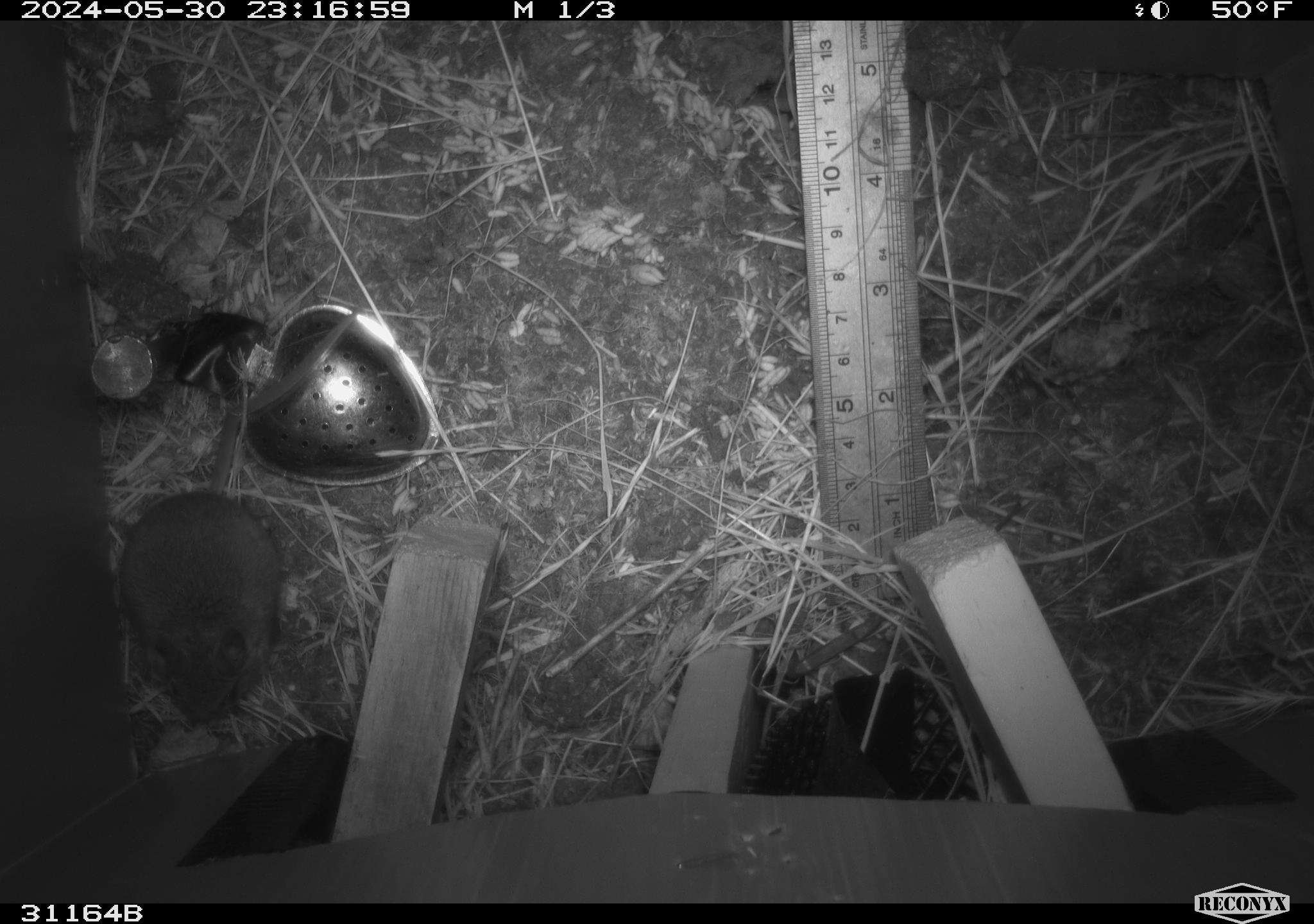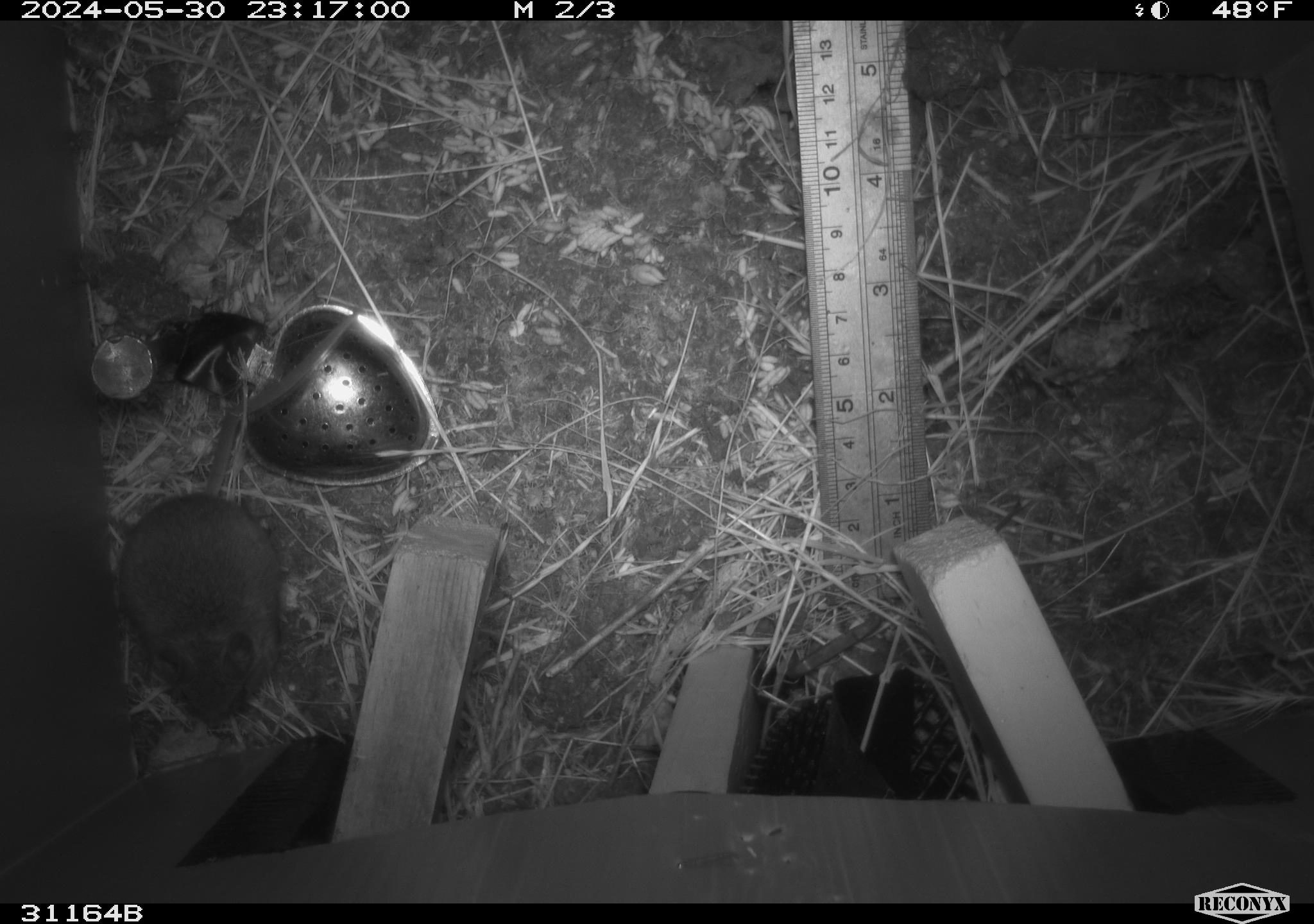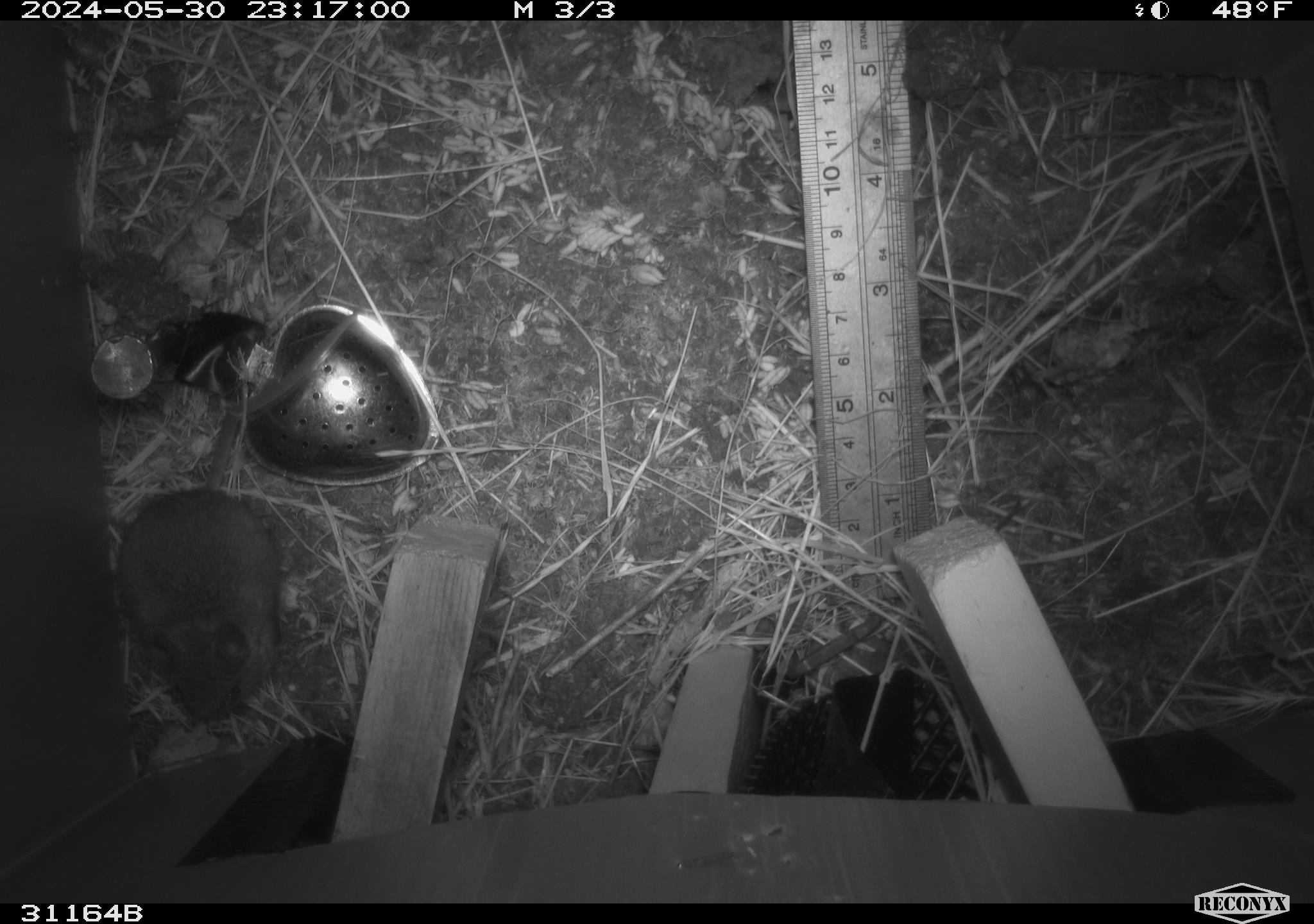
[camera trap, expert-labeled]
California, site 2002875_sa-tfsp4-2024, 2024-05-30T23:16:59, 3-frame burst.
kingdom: Animalia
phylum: Chordata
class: Mammalia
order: Rodentia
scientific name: Rodentia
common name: rodent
Rodent (Rodentia).